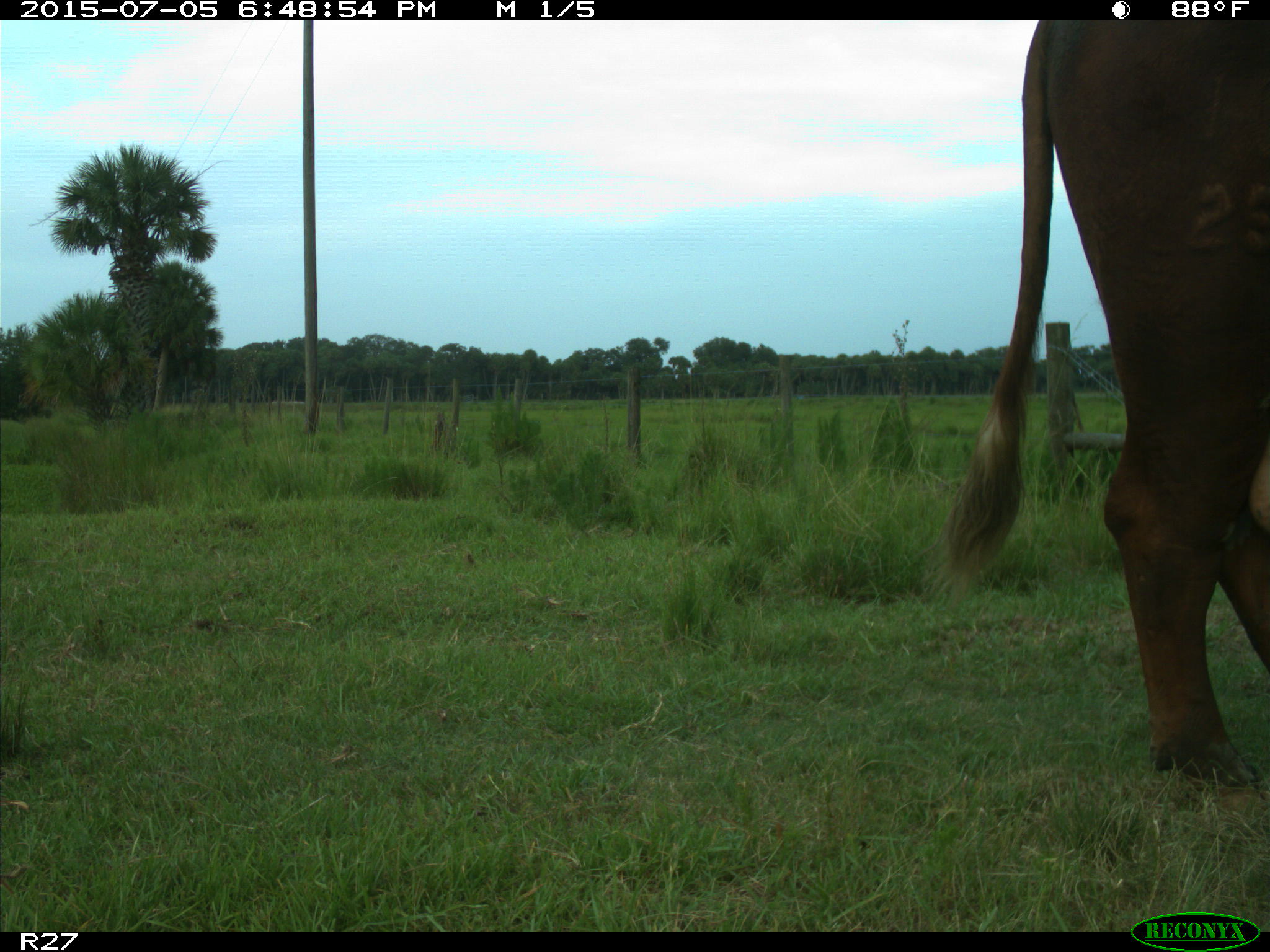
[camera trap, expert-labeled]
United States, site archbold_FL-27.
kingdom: Animalia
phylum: Chordata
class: Mammalia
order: Artiodactyla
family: Bovidae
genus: Bos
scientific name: Bos taurus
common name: domestic cow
Bos taurus (domestic cow).